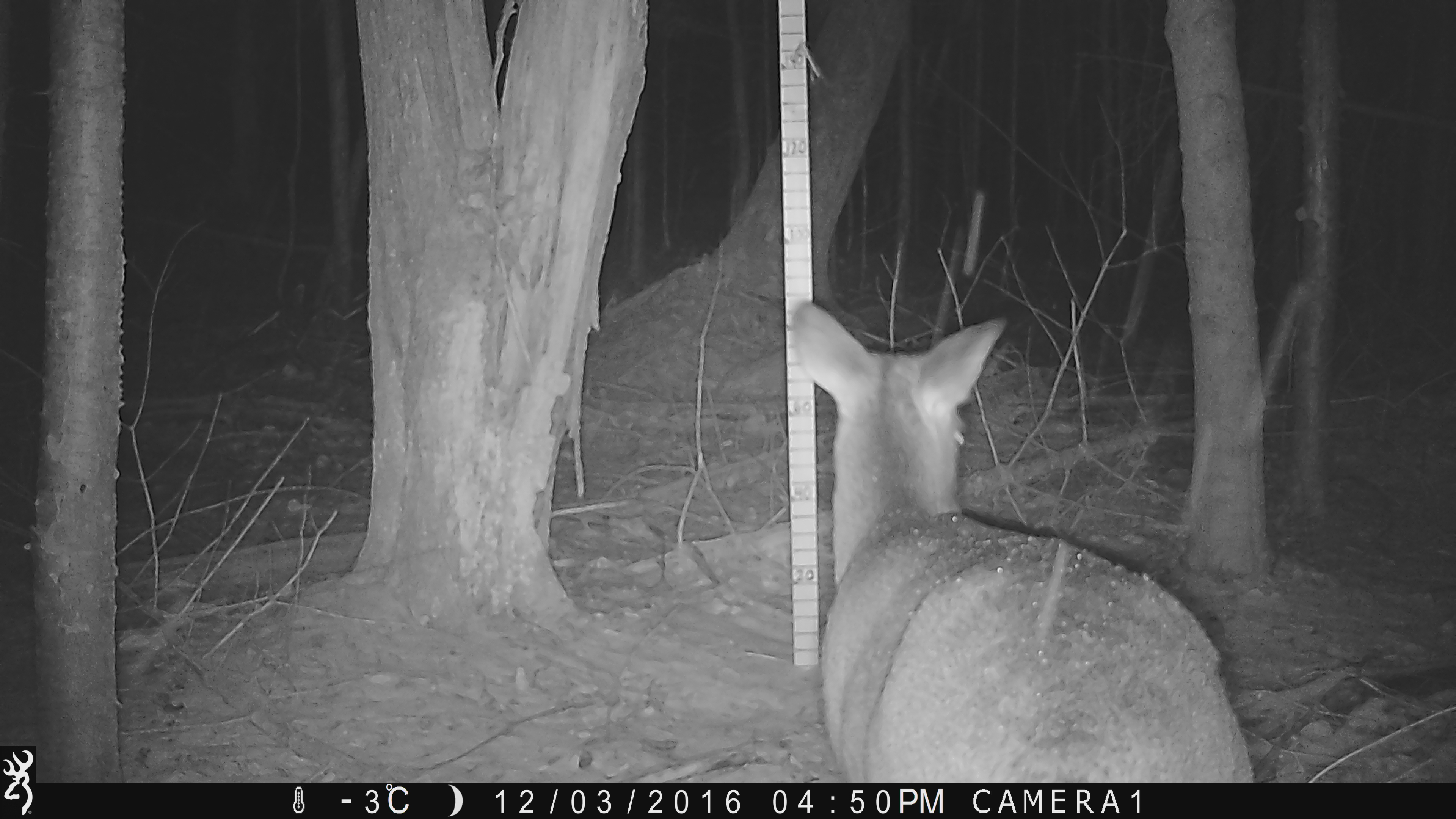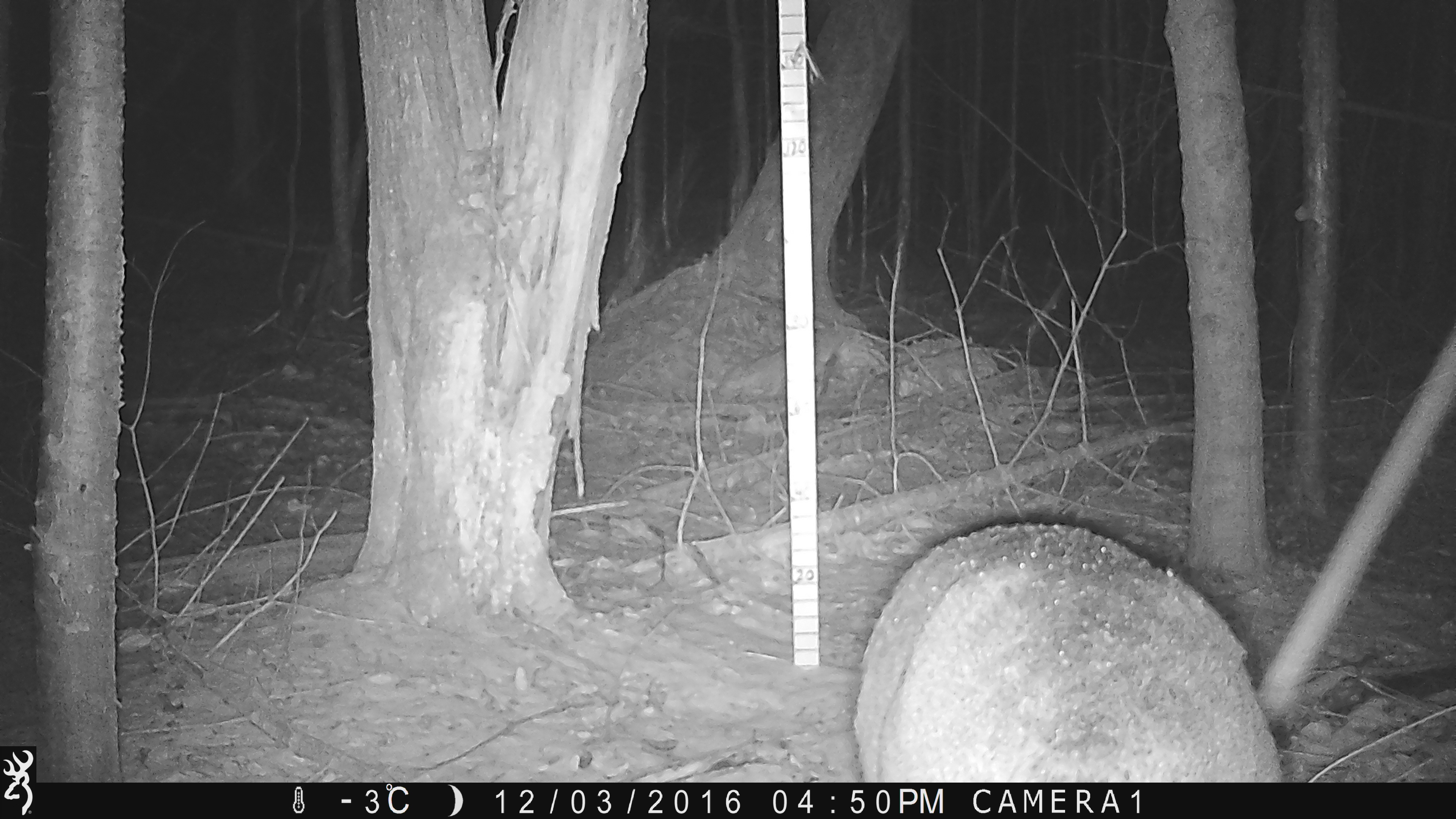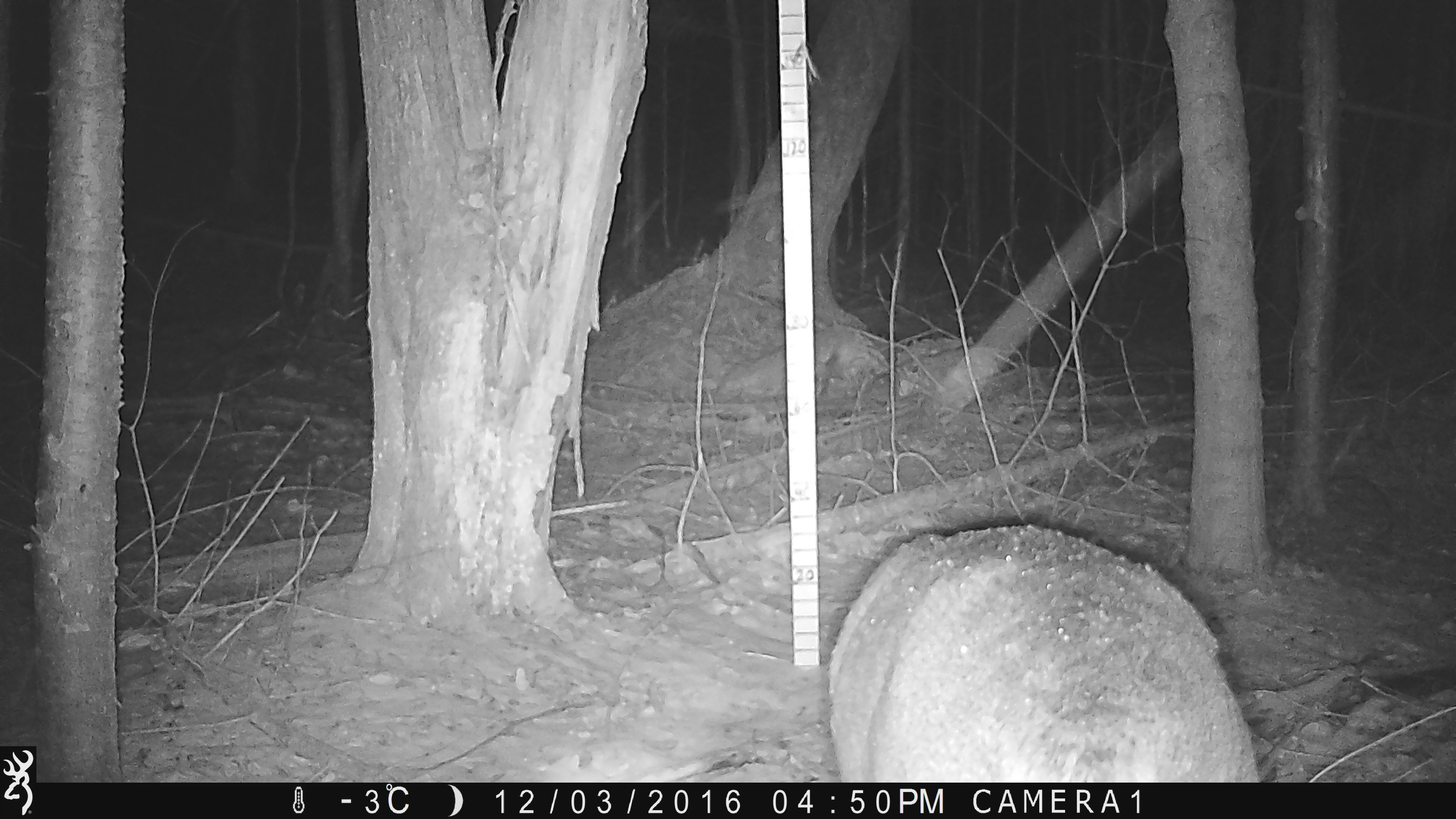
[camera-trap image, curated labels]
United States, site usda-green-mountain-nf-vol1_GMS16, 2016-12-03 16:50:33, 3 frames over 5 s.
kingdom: Animalia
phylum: Chordata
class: Mammalia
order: Artiodactyla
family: Cervidae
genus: Odocoileus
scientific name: Odocoileus virginianus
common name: white-tailed deer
White-tailed deer (Odocoileus virginianus).